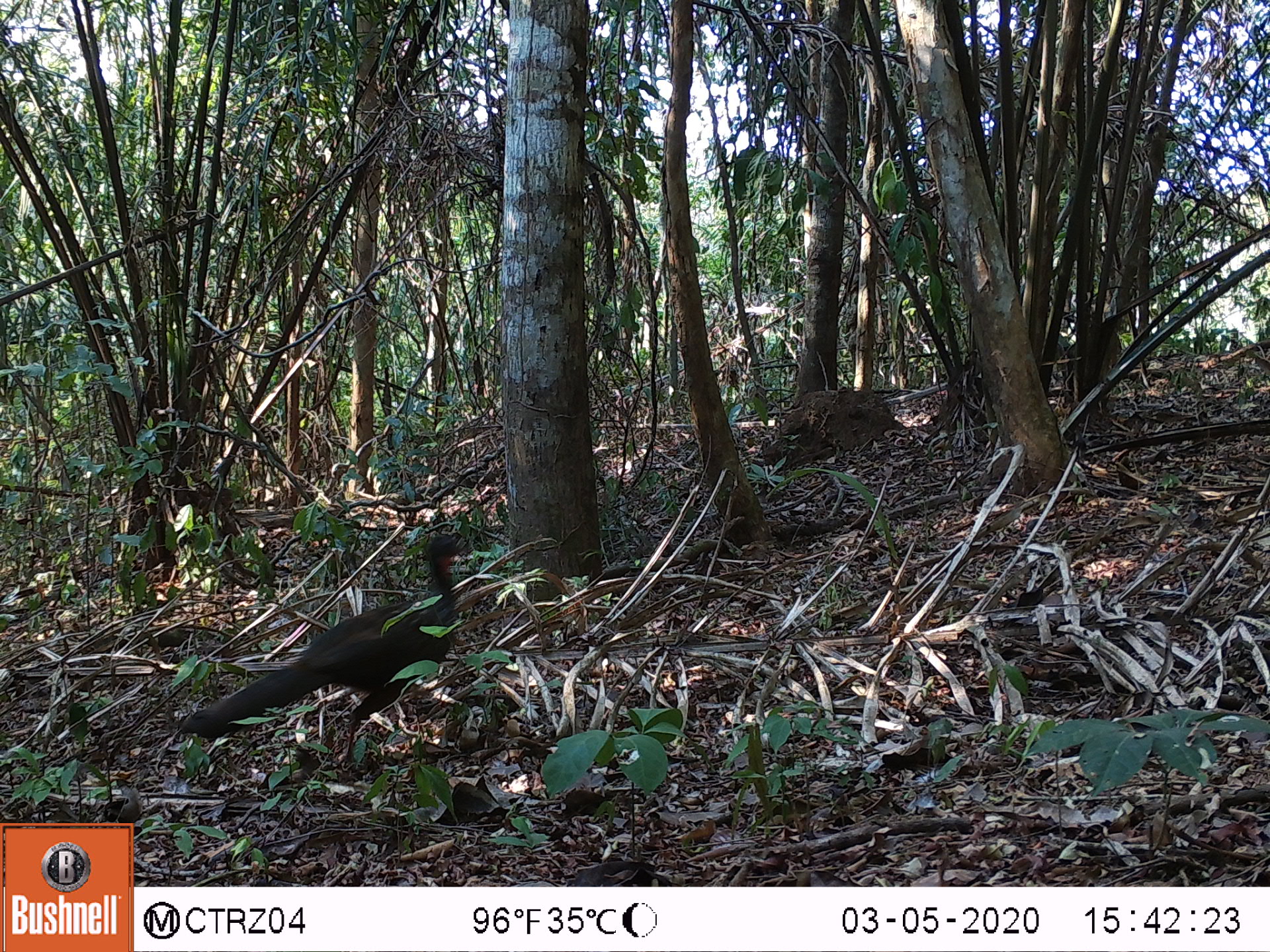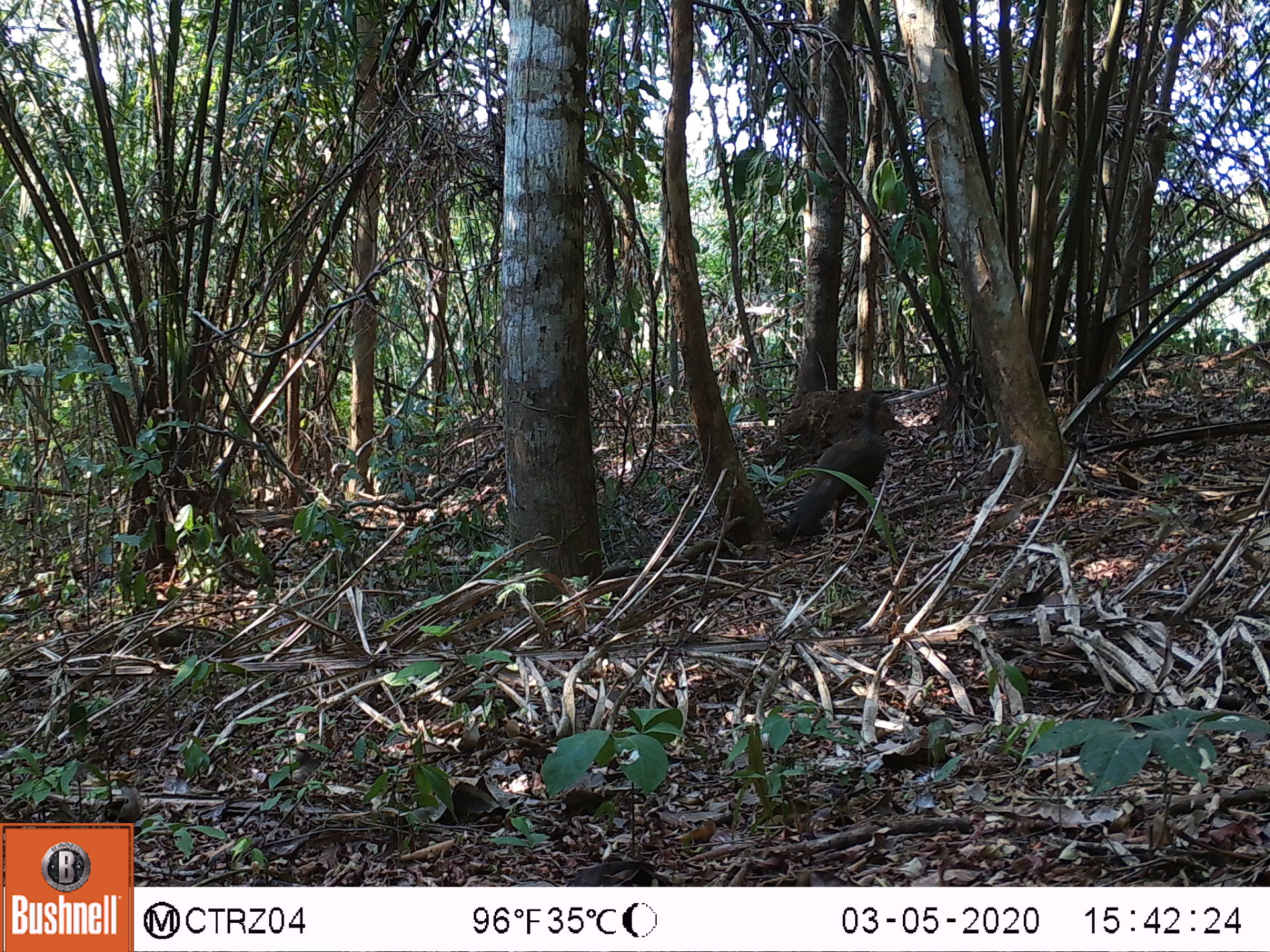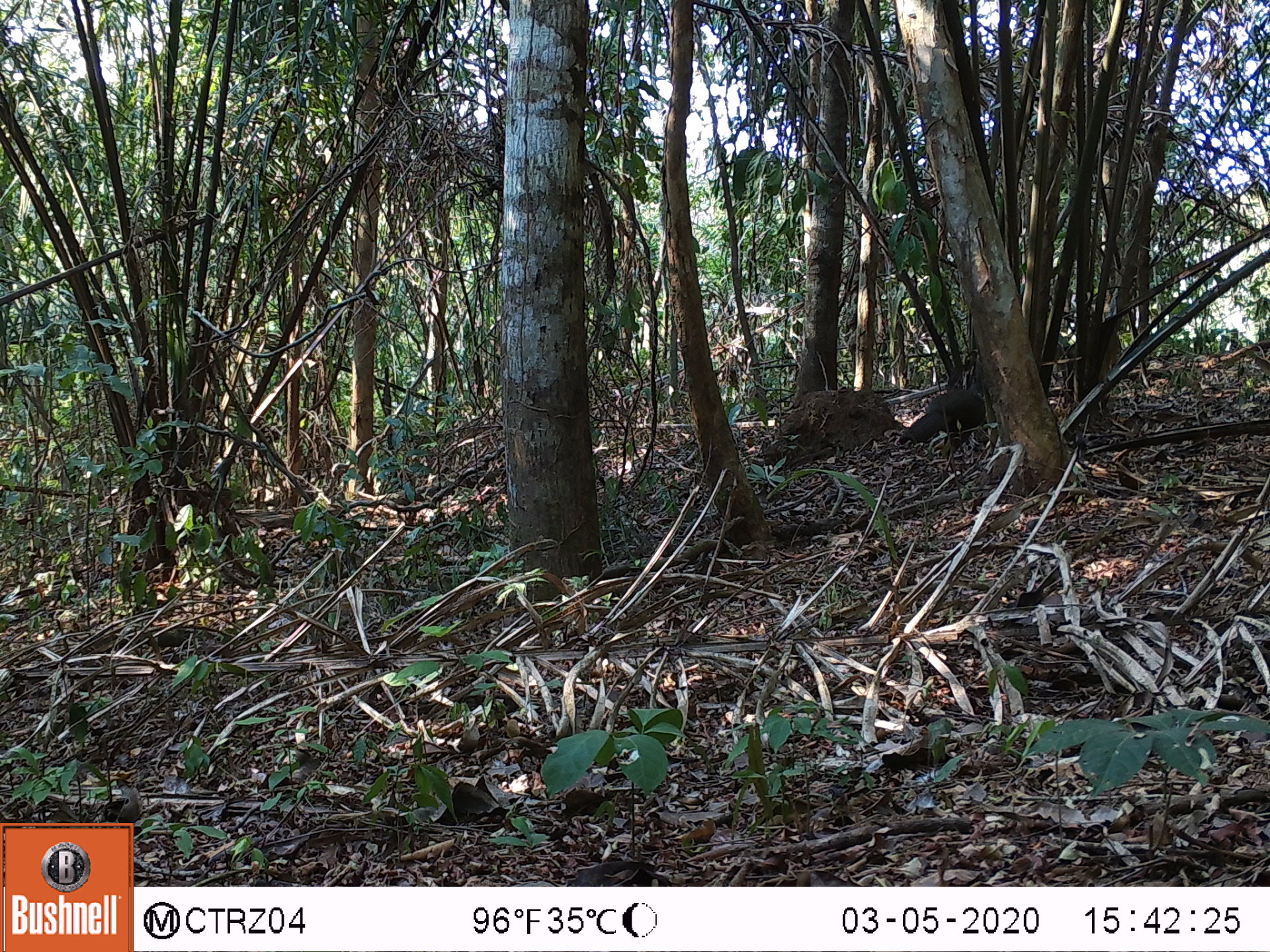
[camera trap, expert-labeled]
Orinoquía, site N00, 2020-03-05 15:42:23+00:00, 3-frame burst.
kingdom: Animalia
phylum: Chordata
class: Aves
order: Galliformes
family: Cracidae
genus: Penelope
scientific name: Penelope jacquacu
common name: spix's guan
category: spixs guan